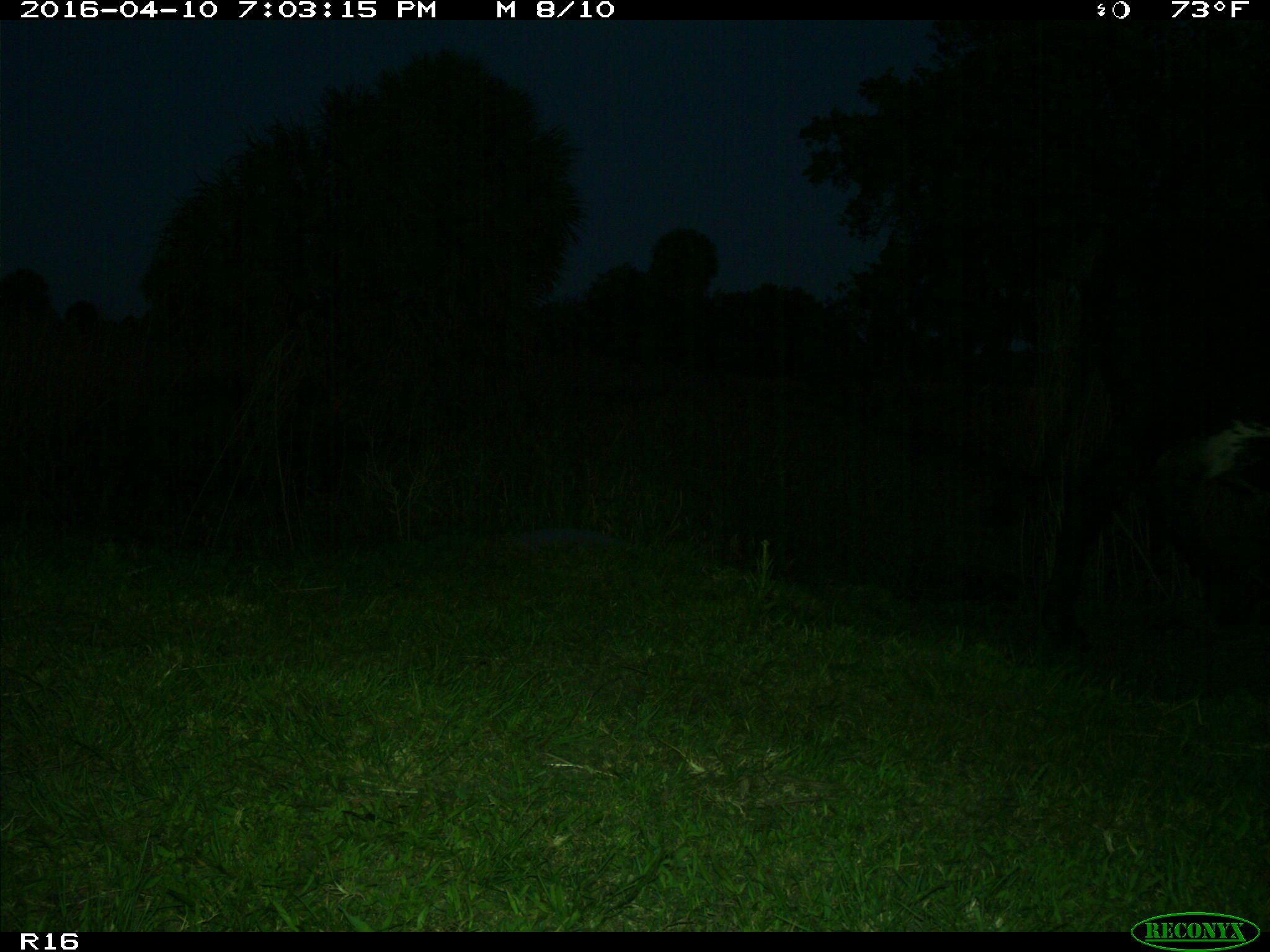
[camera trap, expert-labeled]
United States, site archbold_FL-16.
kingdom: Animalia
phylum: Chordata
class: Mammalia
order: Artiodactyla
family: Bovidae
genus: Bos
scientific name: Bos taurus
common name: domestic cow